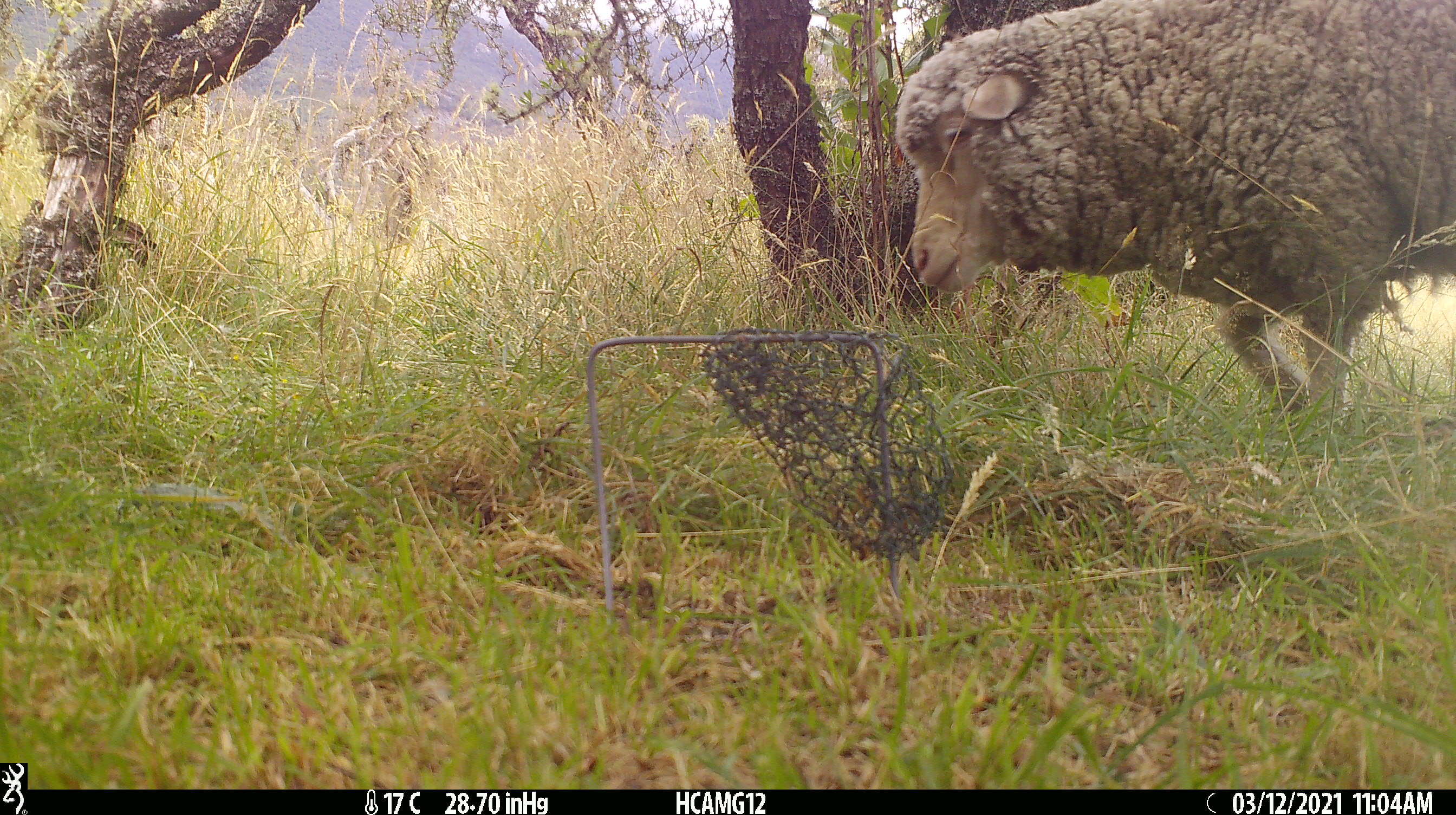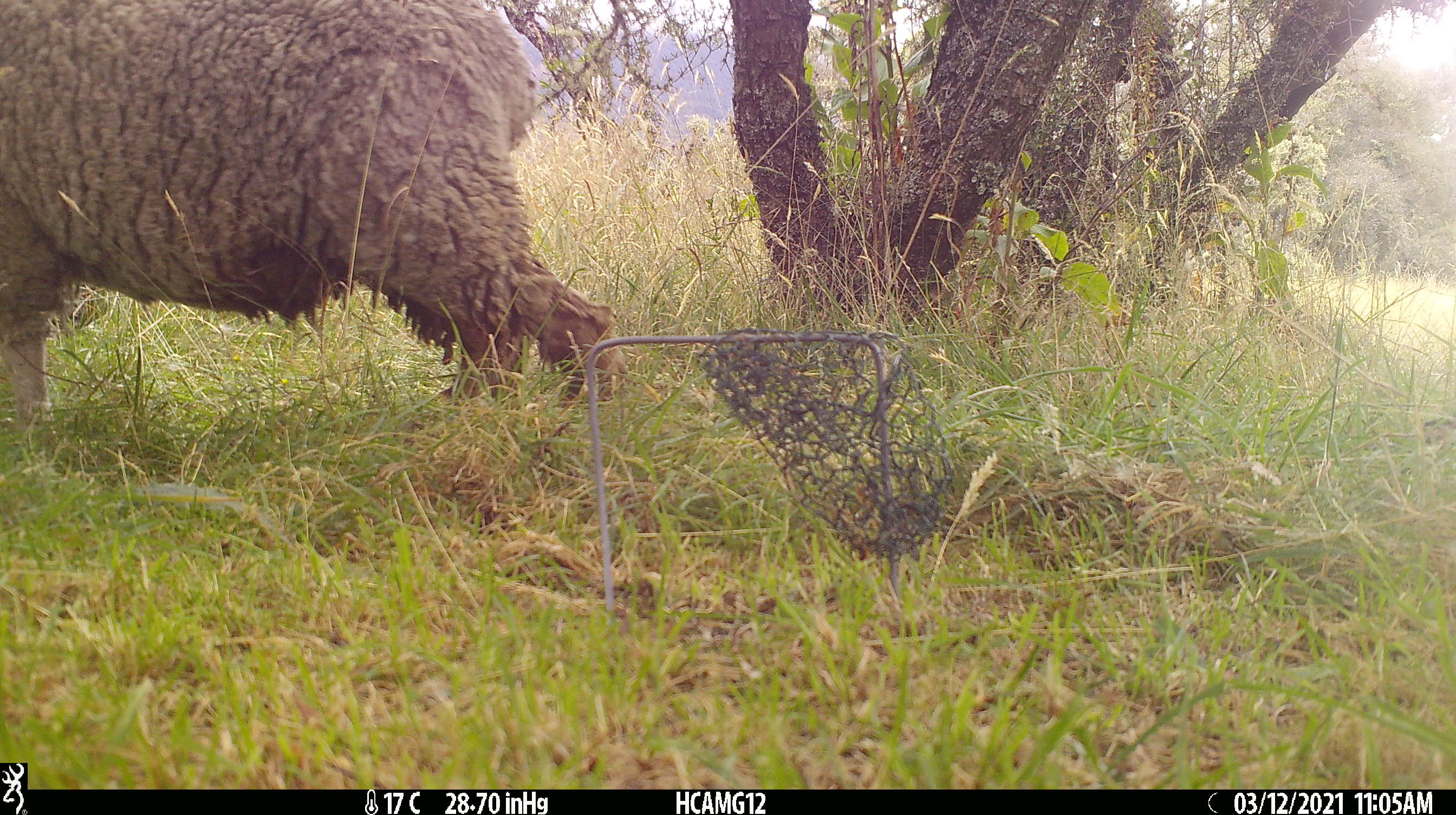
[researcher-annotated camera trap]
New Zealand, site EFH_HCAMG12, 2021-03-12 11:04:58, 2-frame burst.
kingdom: Animalia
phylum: Chordata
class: Mammalia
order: Artiodactyla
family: Bovidae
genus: Ovis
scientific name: Ovis aries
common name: domestic sheep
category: sheep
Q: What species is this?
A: Sheep (domestic sheep) (Ovis aries).